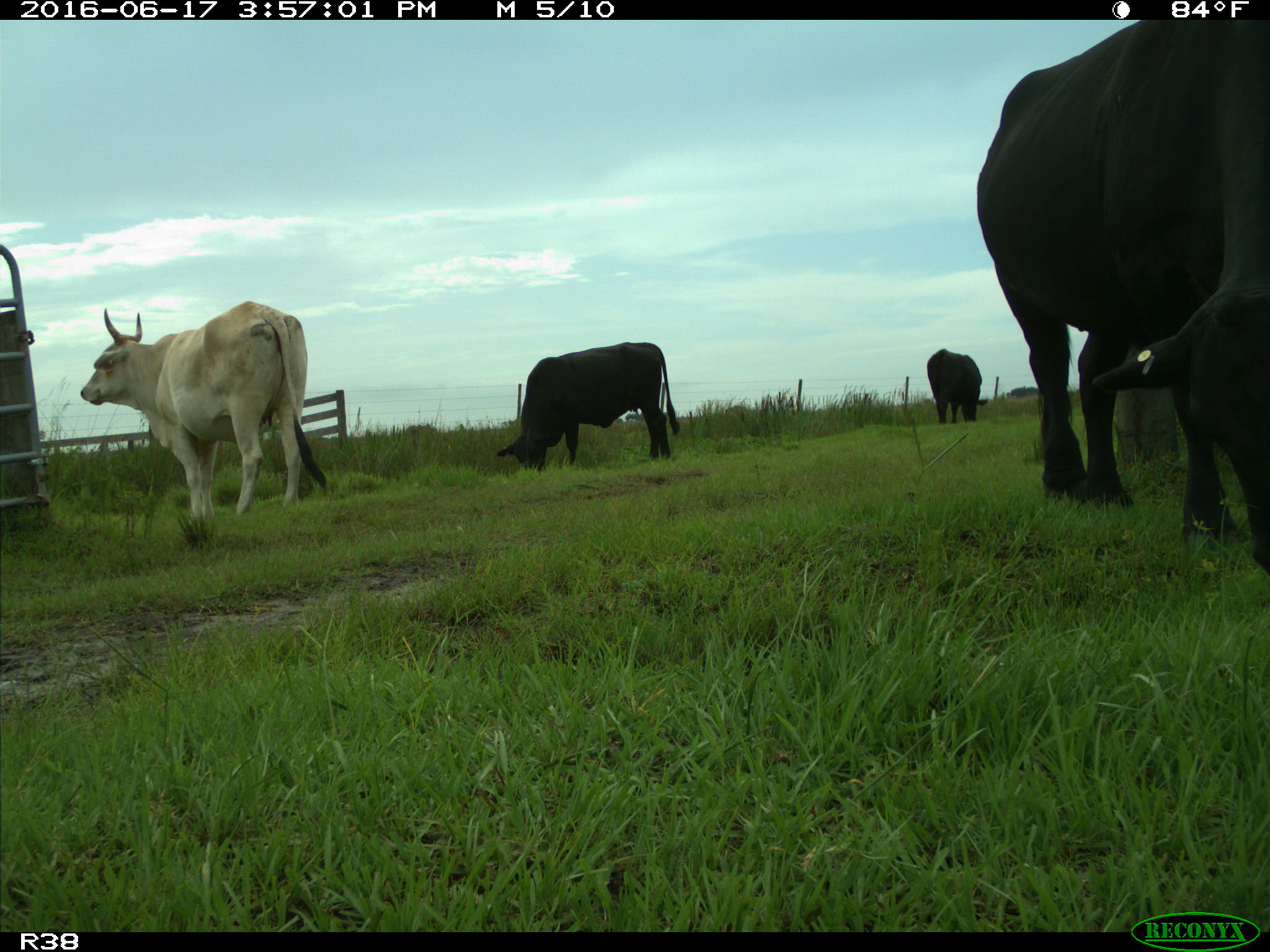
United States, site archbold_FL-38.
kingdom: Animalia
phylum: Chordata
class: Mammalia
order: Artiodactyla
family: Bovidae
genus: Bos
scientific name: Bos taurus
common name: domestic cow